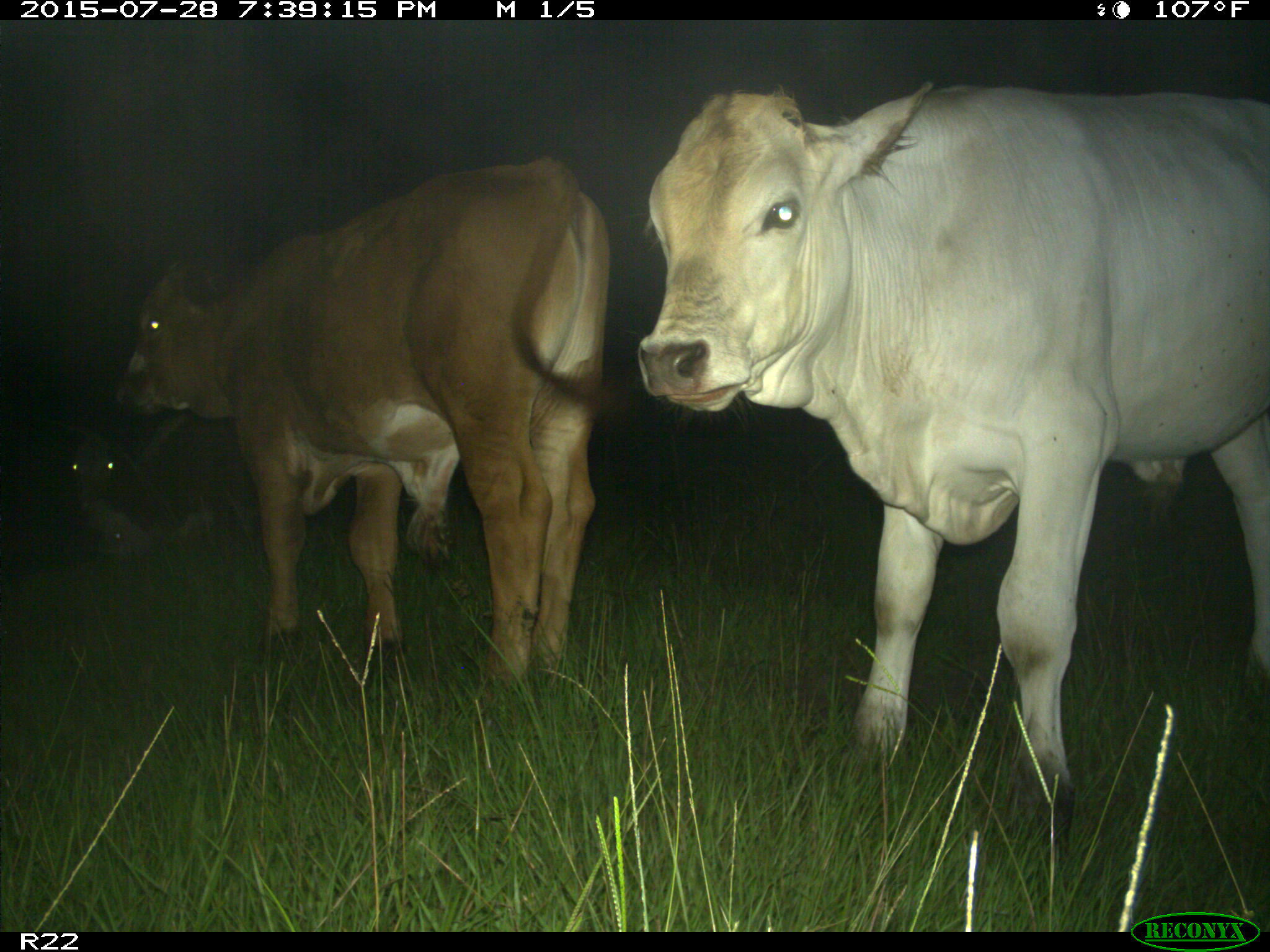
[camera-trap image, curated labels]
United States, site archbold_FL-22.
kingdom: Animalia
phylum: Chordata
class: Mammalia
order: Artiodactyla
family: Bovidae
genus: Bos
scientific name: Bos taurus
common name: domestic cow